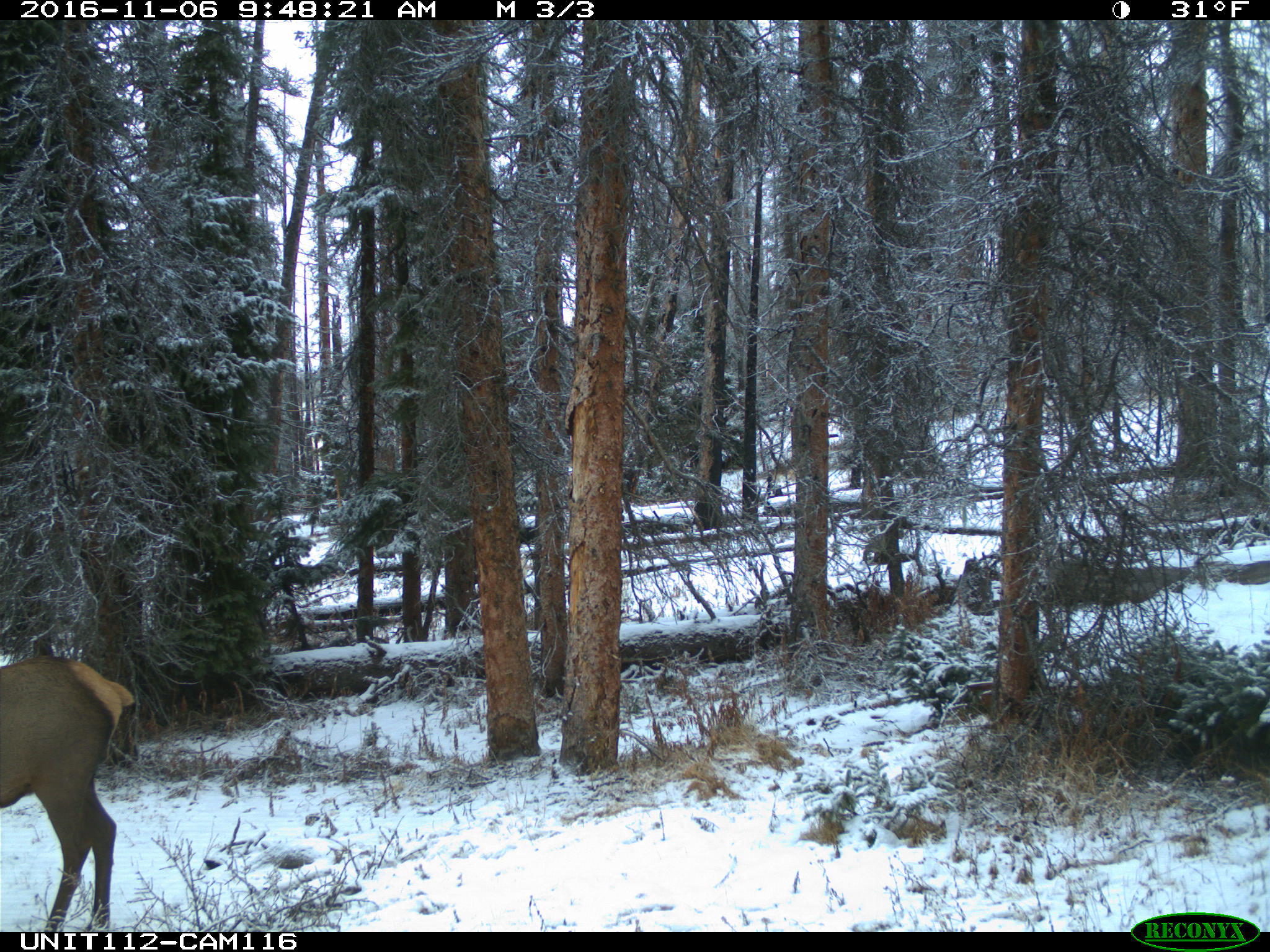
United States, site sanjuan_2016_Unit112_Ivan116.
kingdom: Animalia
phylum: Chordata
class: Mammalia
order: Artiodactyla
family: Cervidae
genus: Cervus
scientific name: Cervus elaphus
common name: red deer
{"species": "Cervus elaphus (red deer)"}